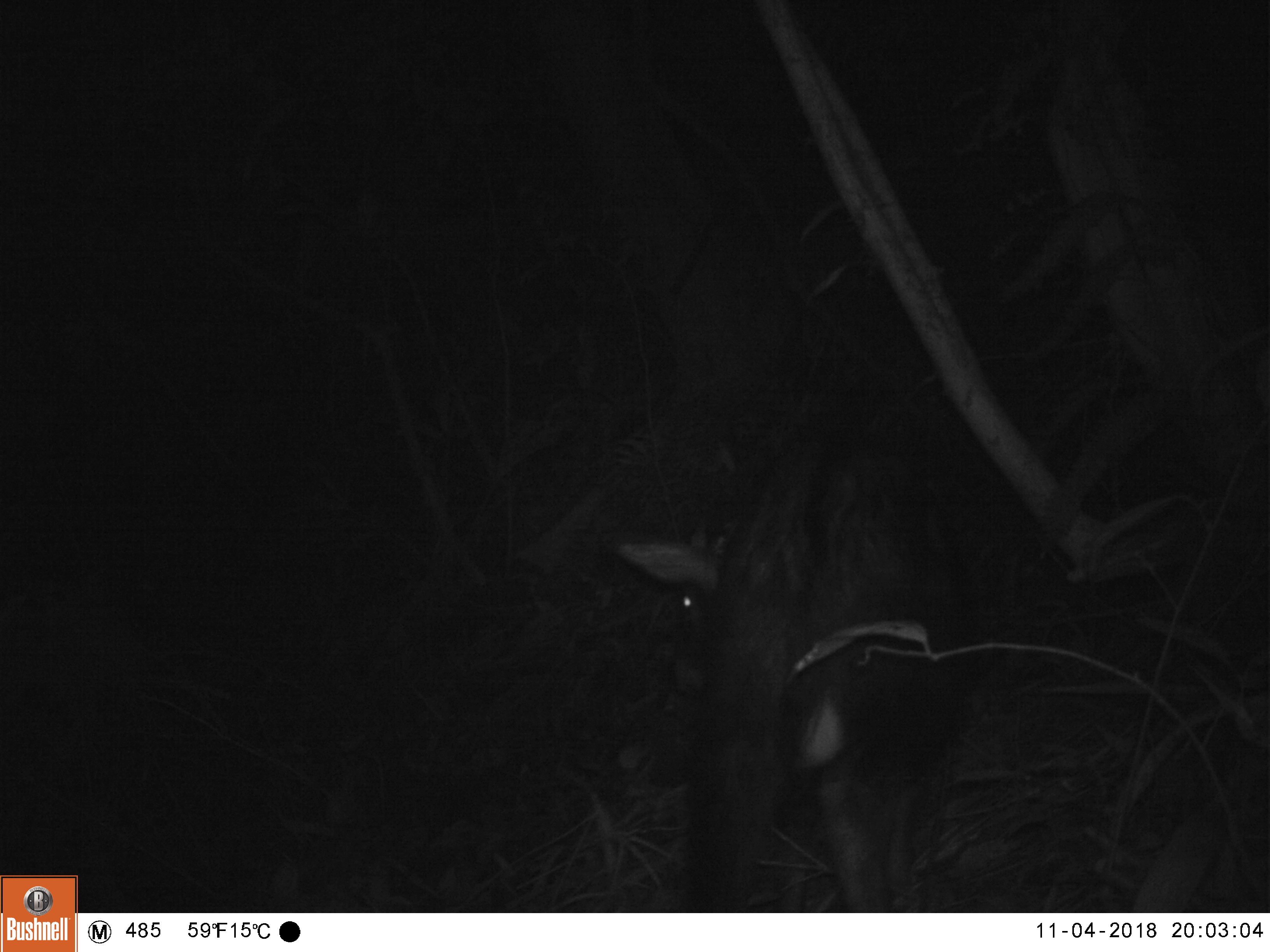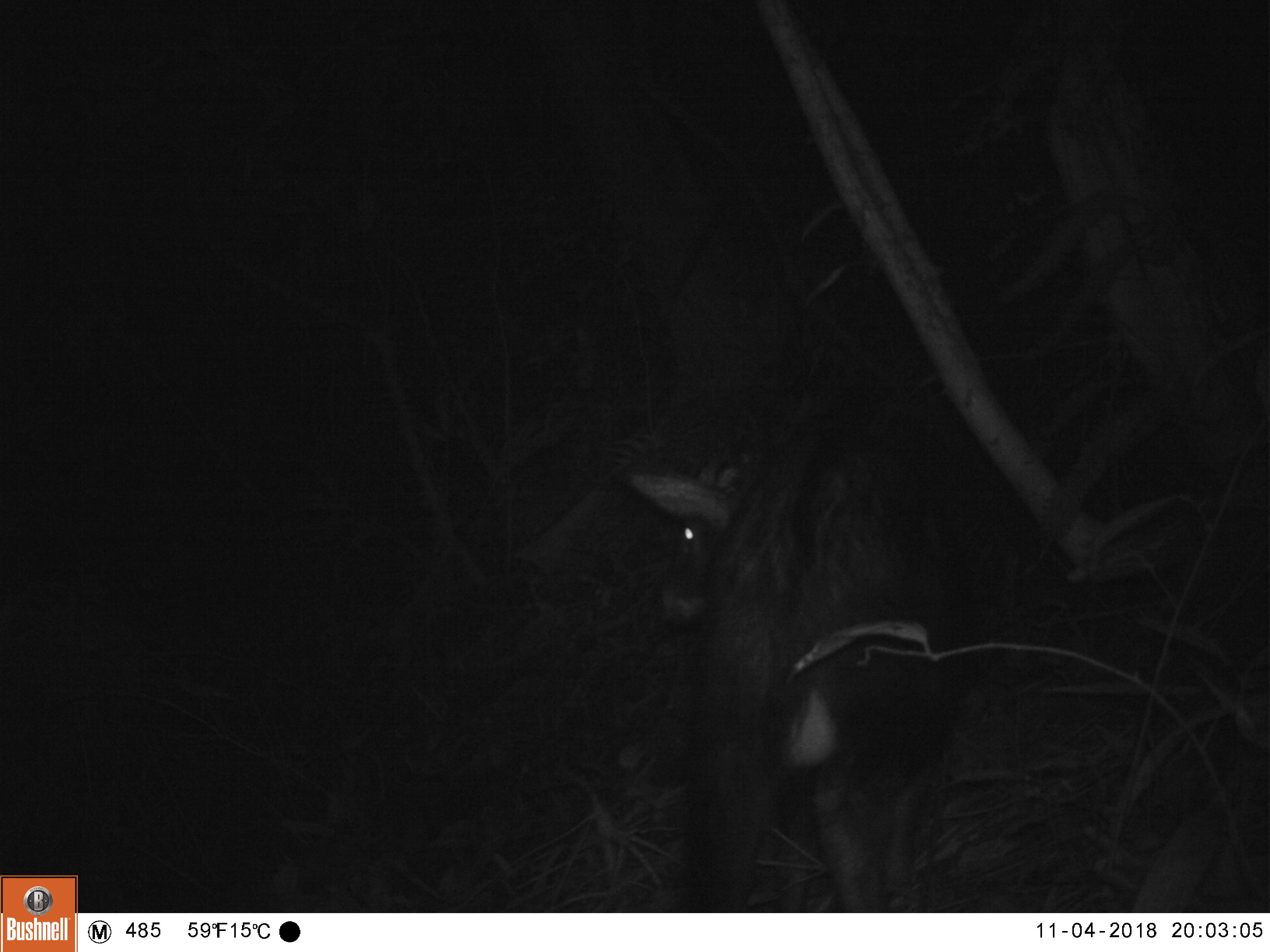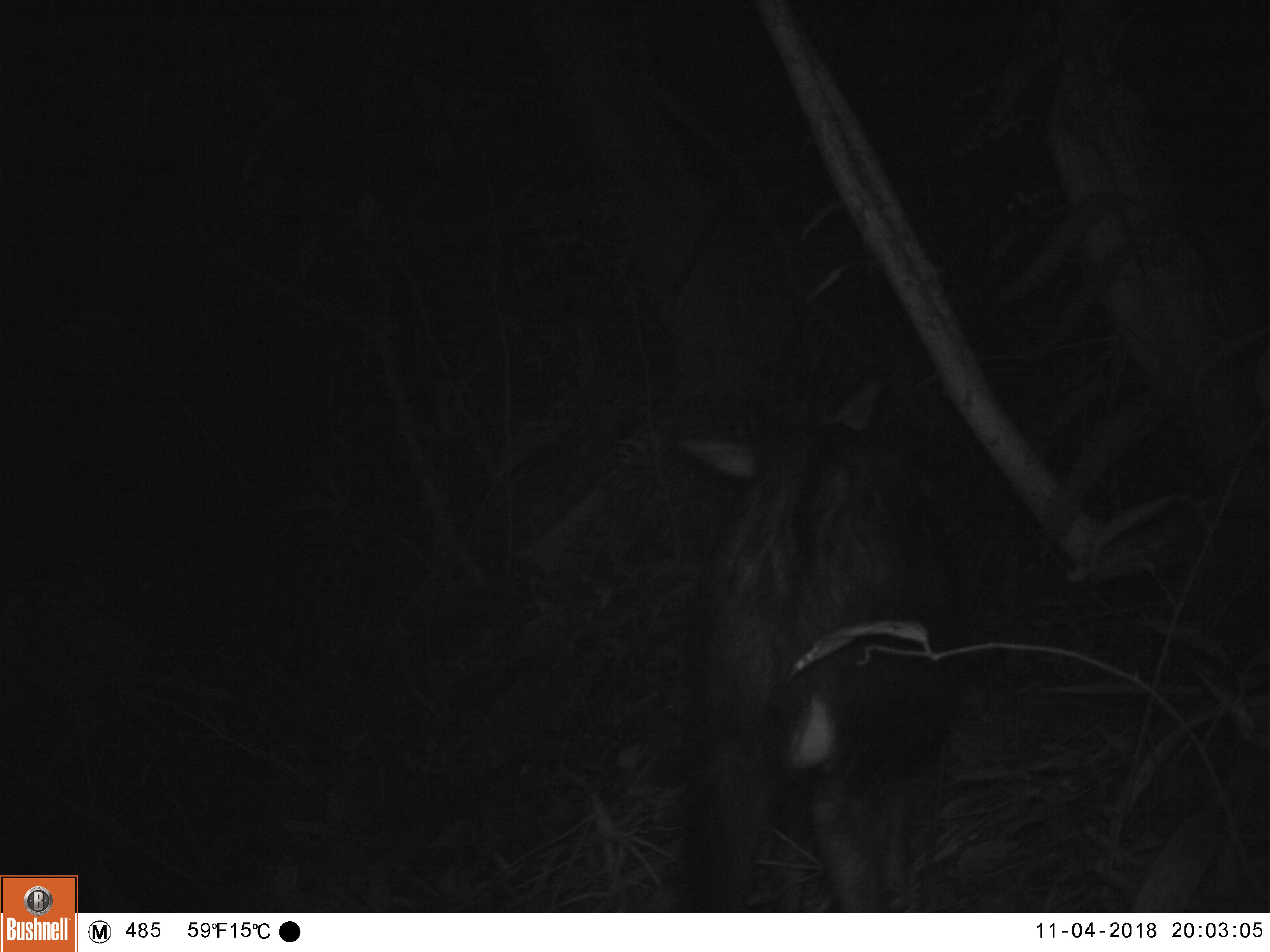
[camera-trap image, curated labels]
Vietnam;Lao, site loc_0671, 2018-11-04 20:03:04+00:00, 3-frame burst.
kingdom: Animalia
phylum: Chordata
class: Mammalia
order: Artiodactyla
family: Bovidae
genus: Capricornis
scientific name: Capricornis sumatraensis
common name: chinese serow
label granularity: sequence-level